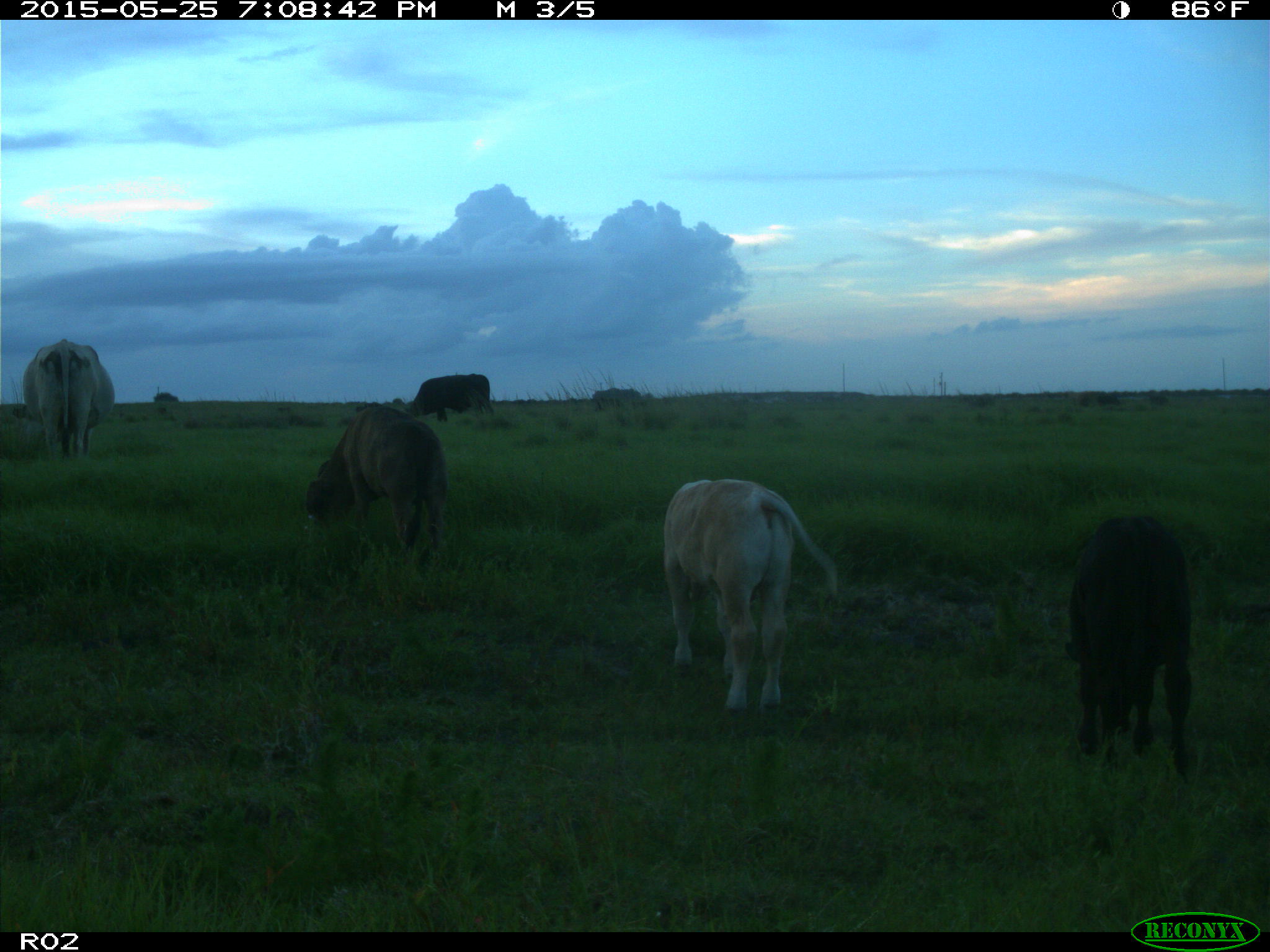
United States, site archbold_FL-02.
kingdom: Animalia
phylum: Chordata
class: Mammalia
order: Artiodactyla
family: Bovidae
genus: Bos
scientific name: Bos taurus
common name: domestic cow